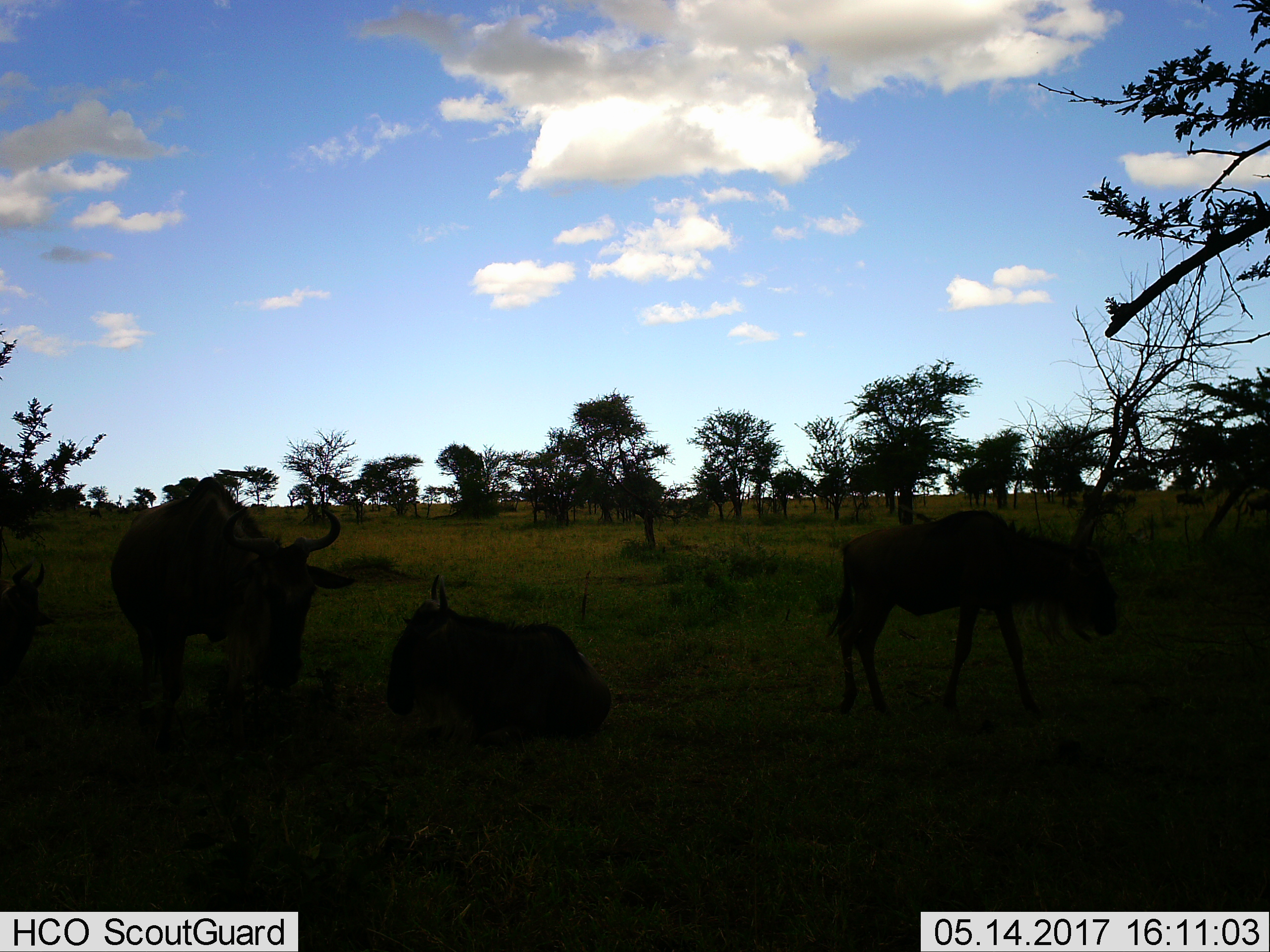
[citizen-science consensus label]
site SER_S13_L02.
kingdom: Animalia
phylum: Chordata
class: Mammalia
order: Artiodactyla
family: Bovidae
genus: Connochaetes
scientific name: Connochaetes taurinus taurinus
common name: blue wildebeest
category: wildebeestblue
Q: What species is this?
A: Wildebeestblue (blue wildebeest) (Connochaetes taurinus taurinus).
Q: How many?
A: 4.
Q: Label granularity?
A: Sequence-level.